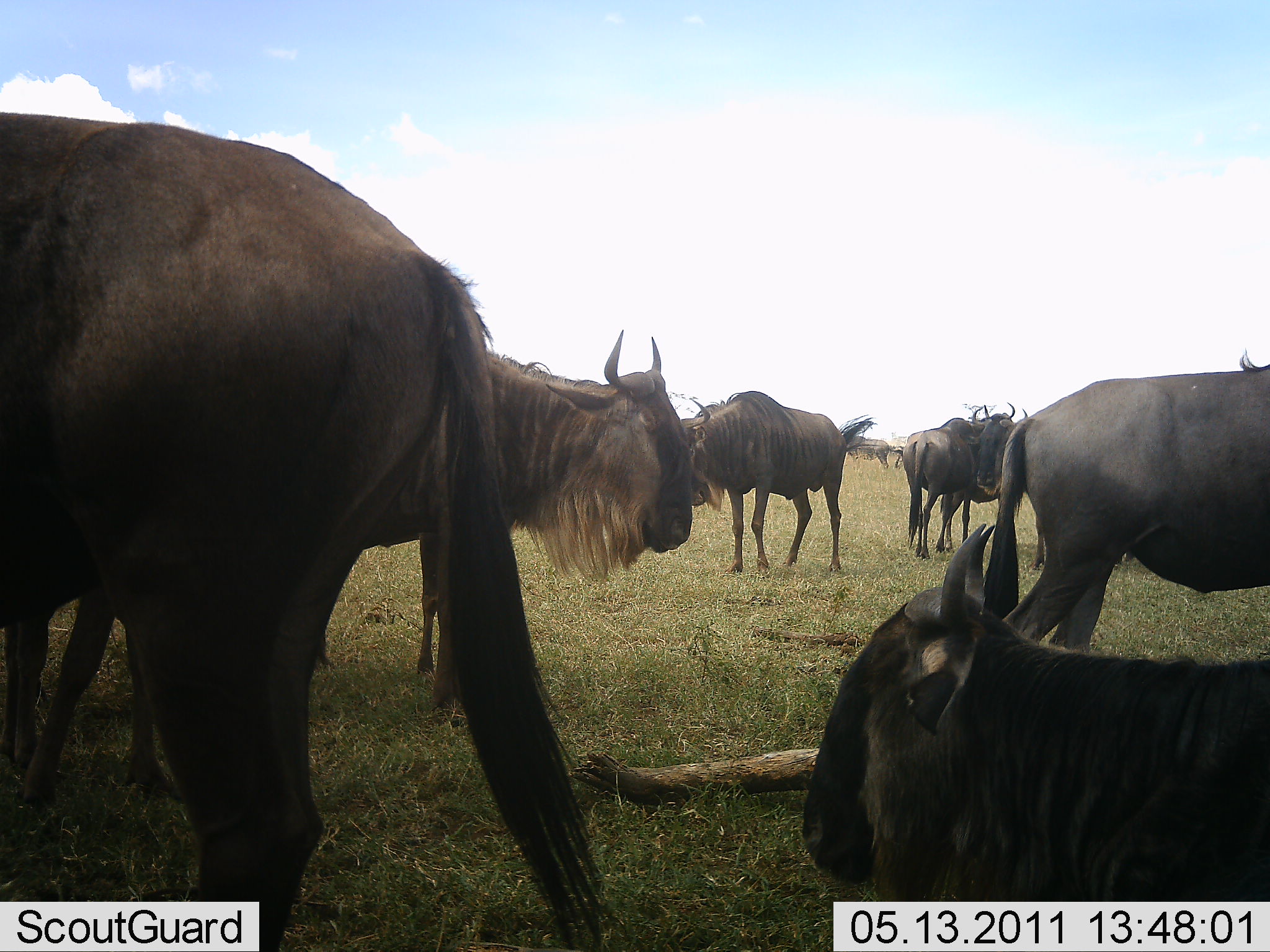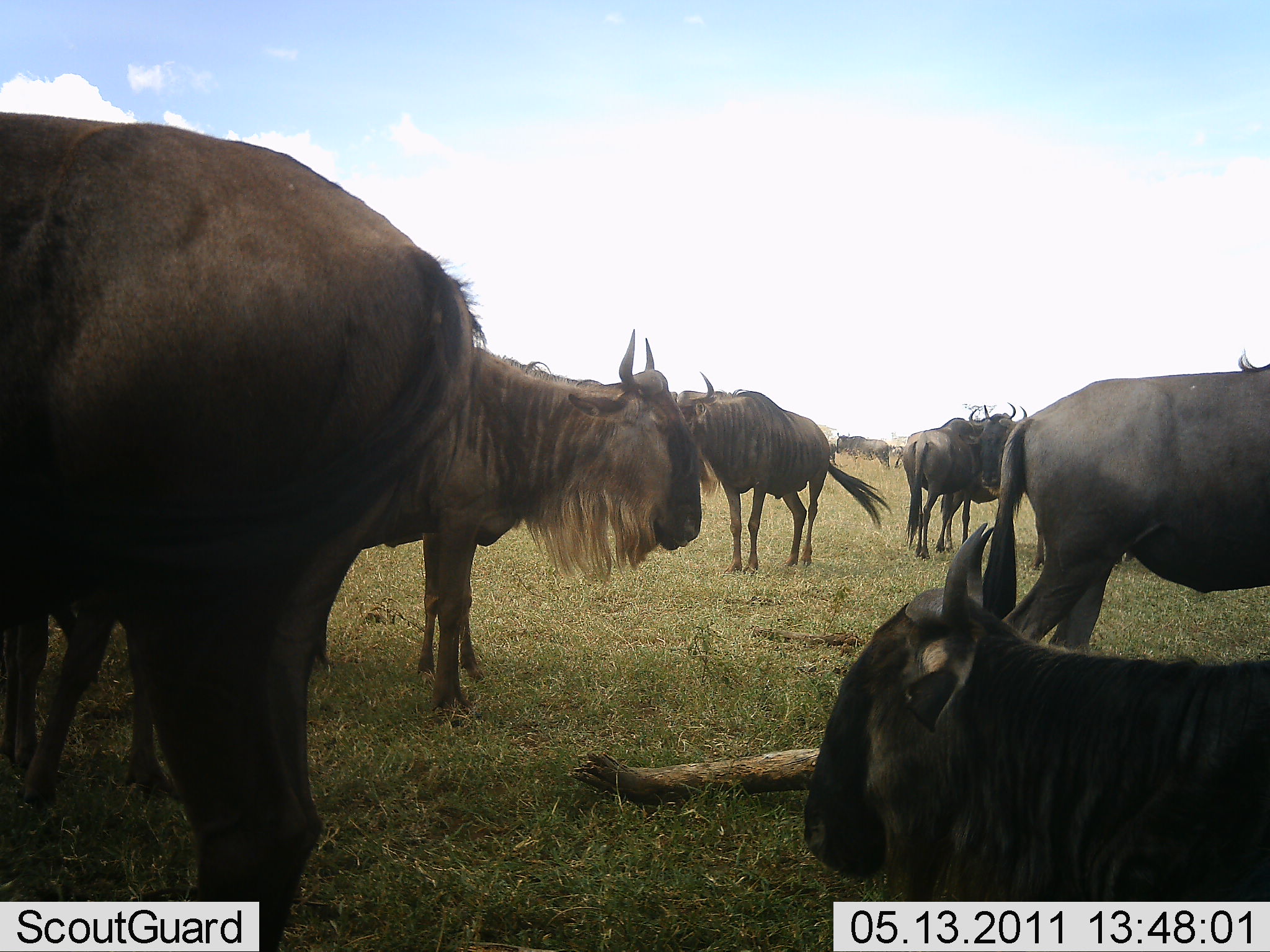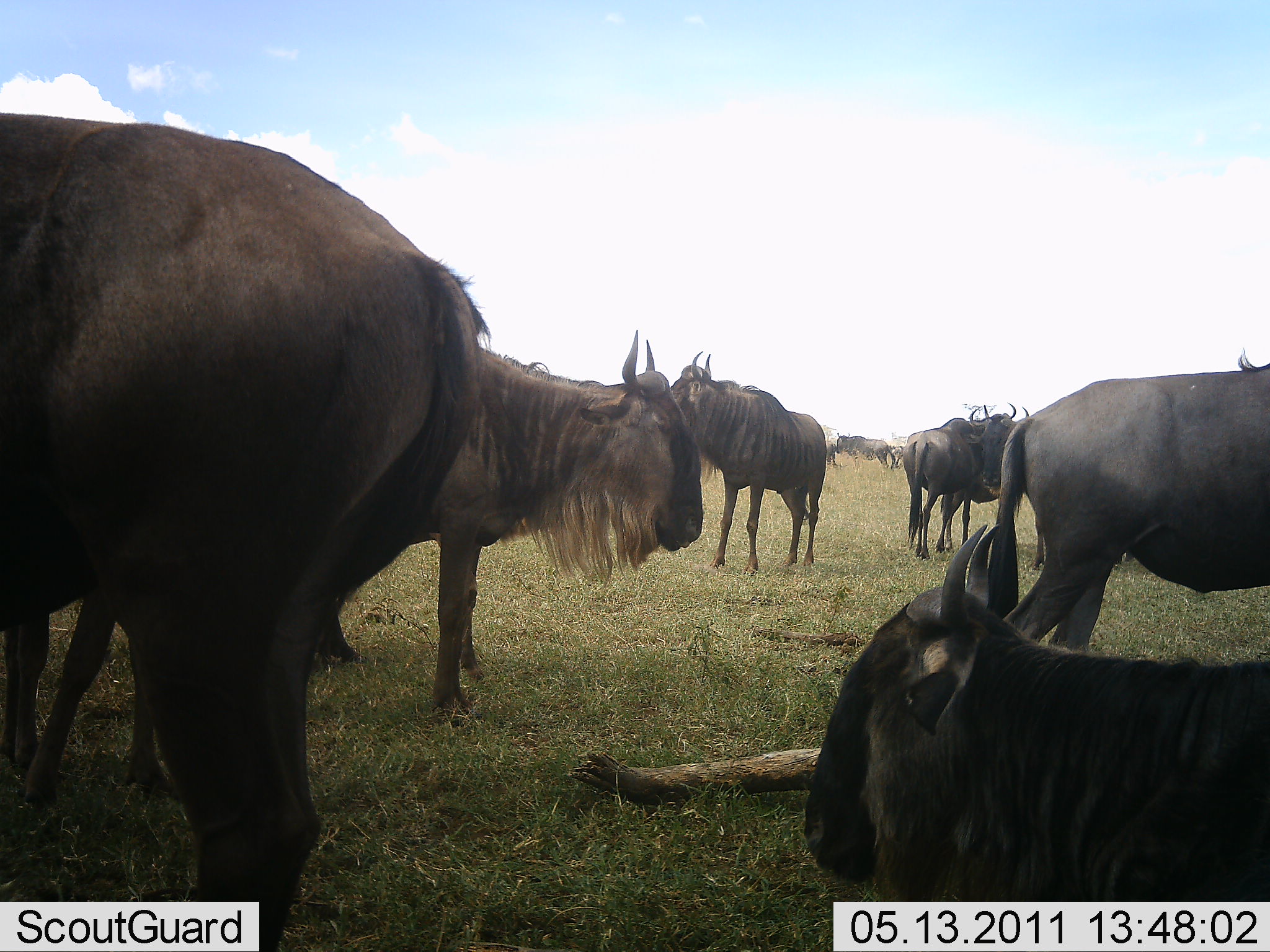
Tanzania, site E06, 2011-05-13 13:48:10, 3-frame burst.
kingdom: Animalia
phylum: Chordata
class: Mammalia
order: Artiodactyla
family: Bovidae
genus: Connochaetes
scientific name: Connochaetes taurinus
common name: blue wildebeest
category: wildebeest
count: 7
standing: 100%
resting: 70%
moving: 20%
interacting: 20%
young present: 0%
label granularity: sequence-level